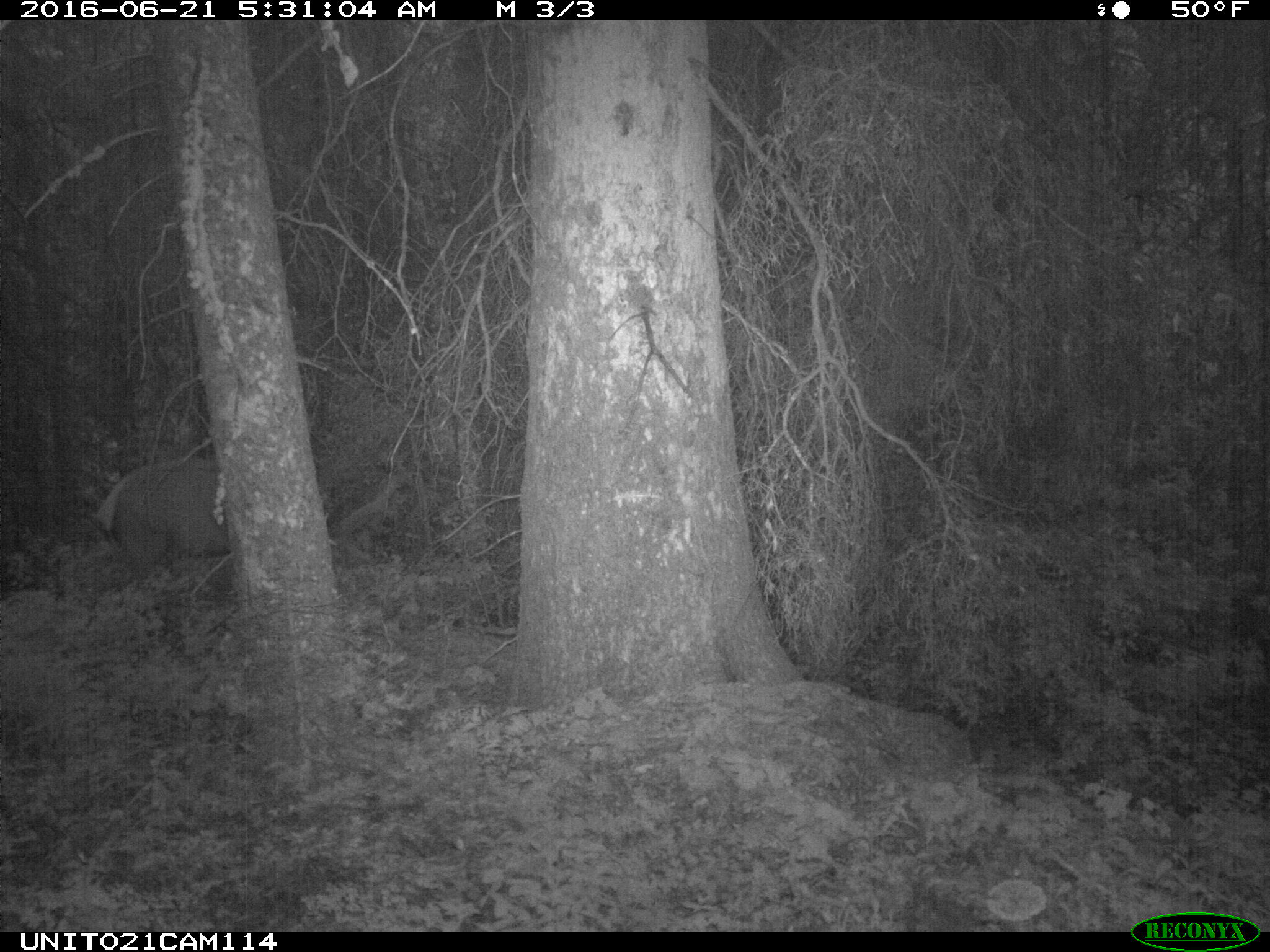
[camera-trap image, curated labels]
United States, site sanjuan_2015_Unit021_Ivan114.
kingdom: Animalia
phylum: Chordata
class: Mammalia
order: Artiodactyla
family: Cervidae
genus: Cervus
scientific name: Cervus elaphus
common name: red deer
Cervus elaphus (red deer).